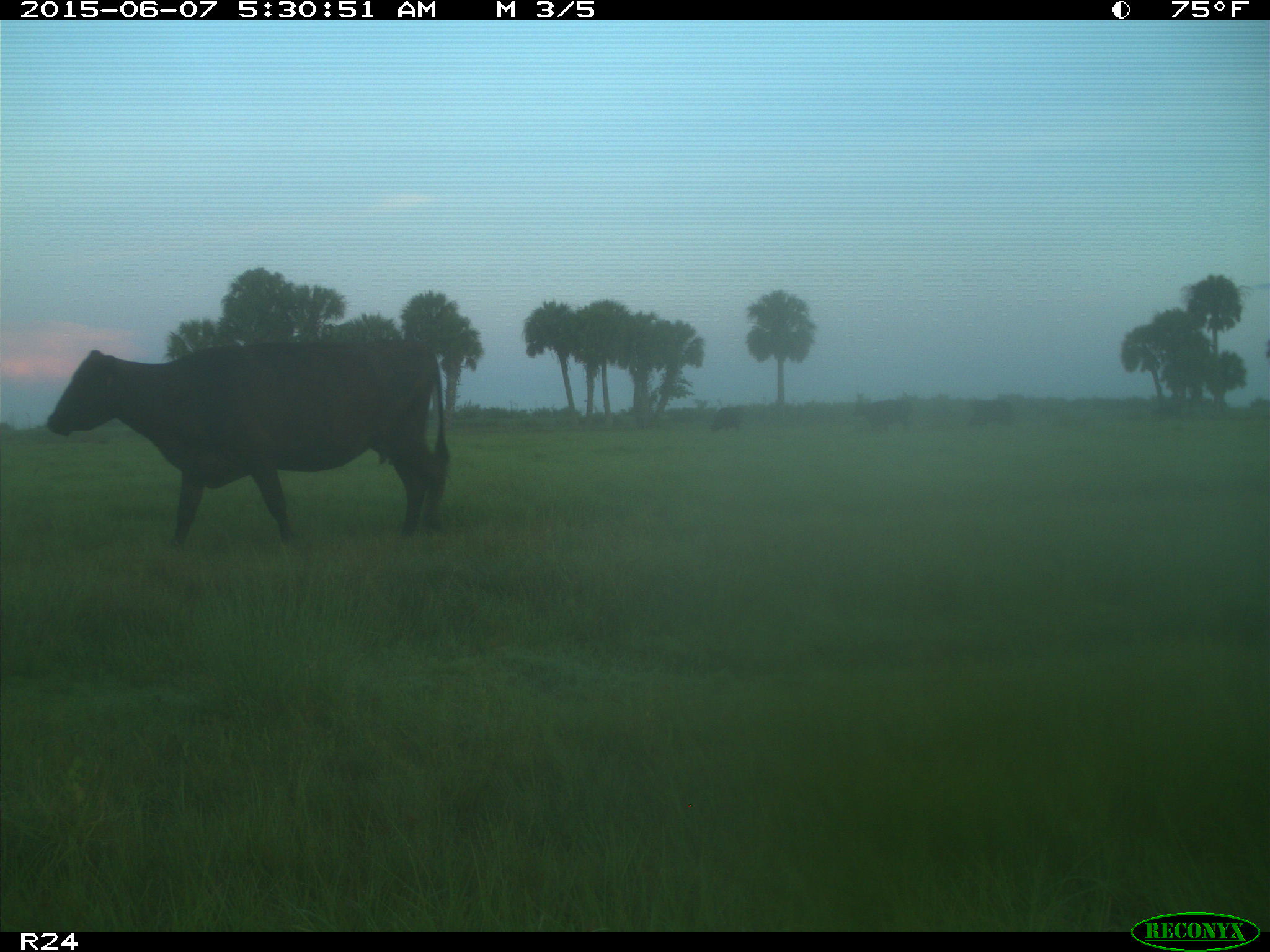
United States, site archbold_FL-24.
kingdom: Animalia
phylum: Chordata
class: Mammalia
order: Artiodactyla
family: Bovidae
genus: Bos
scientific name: Bos taurus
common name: domestic cow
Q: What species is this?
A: Bos taurus (domestic cow).